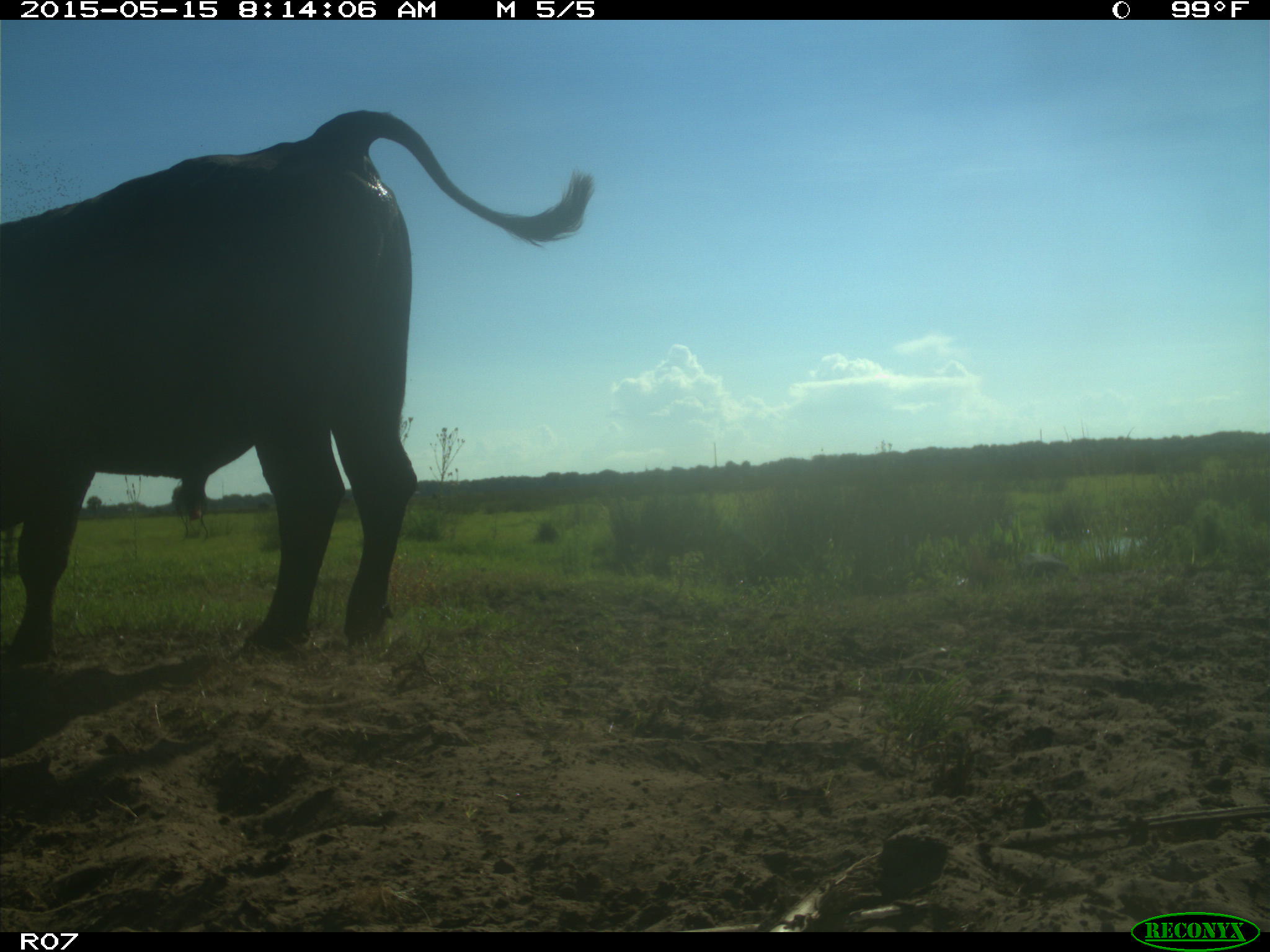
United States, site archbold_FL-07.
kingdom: Animalia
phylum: Chordata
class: Mammalia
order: Artiodactyla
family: Bovidae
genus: Bos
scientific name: Bos taurus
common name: domestic cow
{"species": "Bos taurus (domestic cow)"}